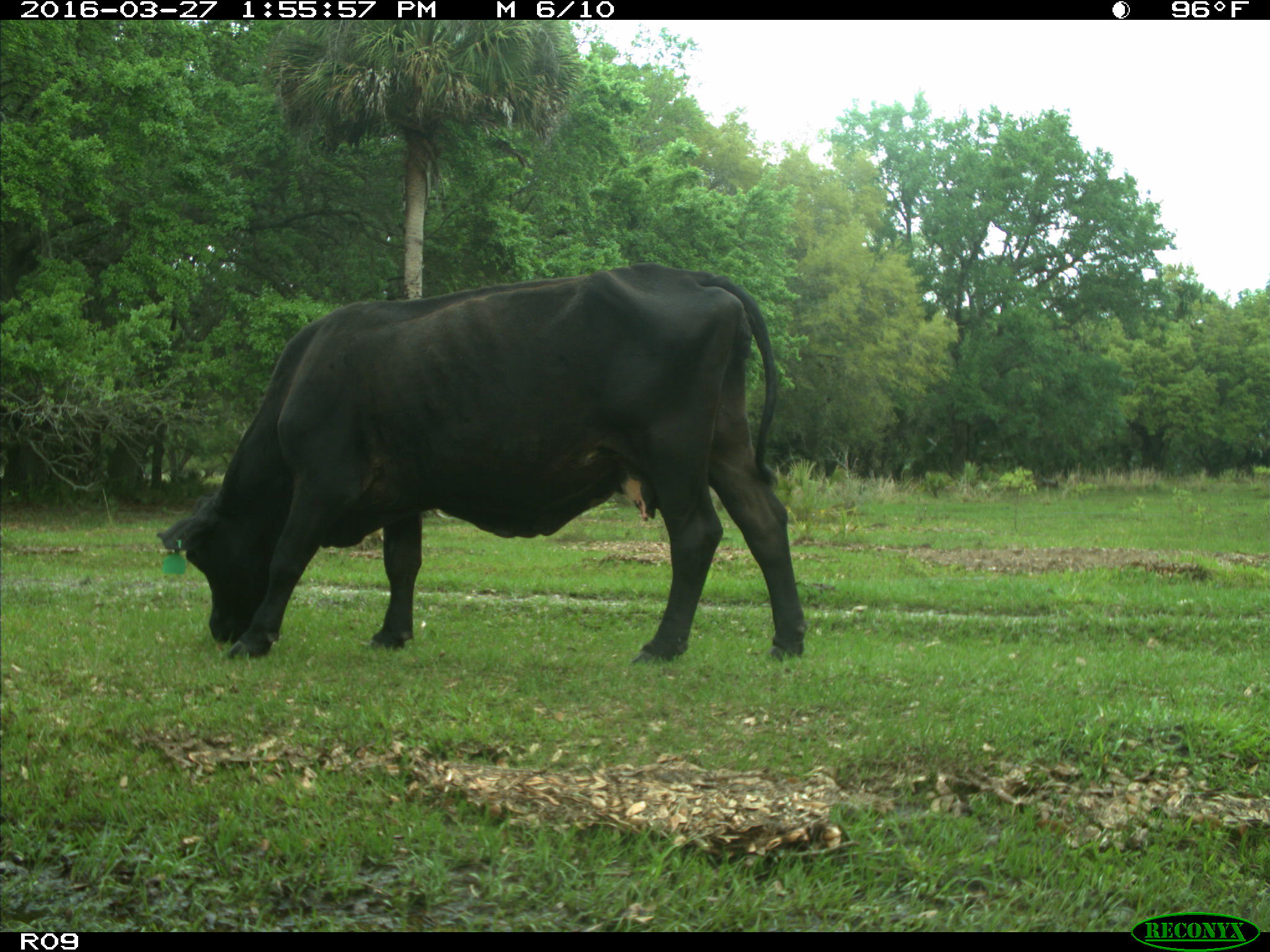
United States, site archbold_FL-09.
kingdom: Animalia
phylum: Chordata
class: Mammalia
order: Artiodactyla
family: Bovidae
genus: Bos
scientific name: Bos taurus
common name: domestic cow